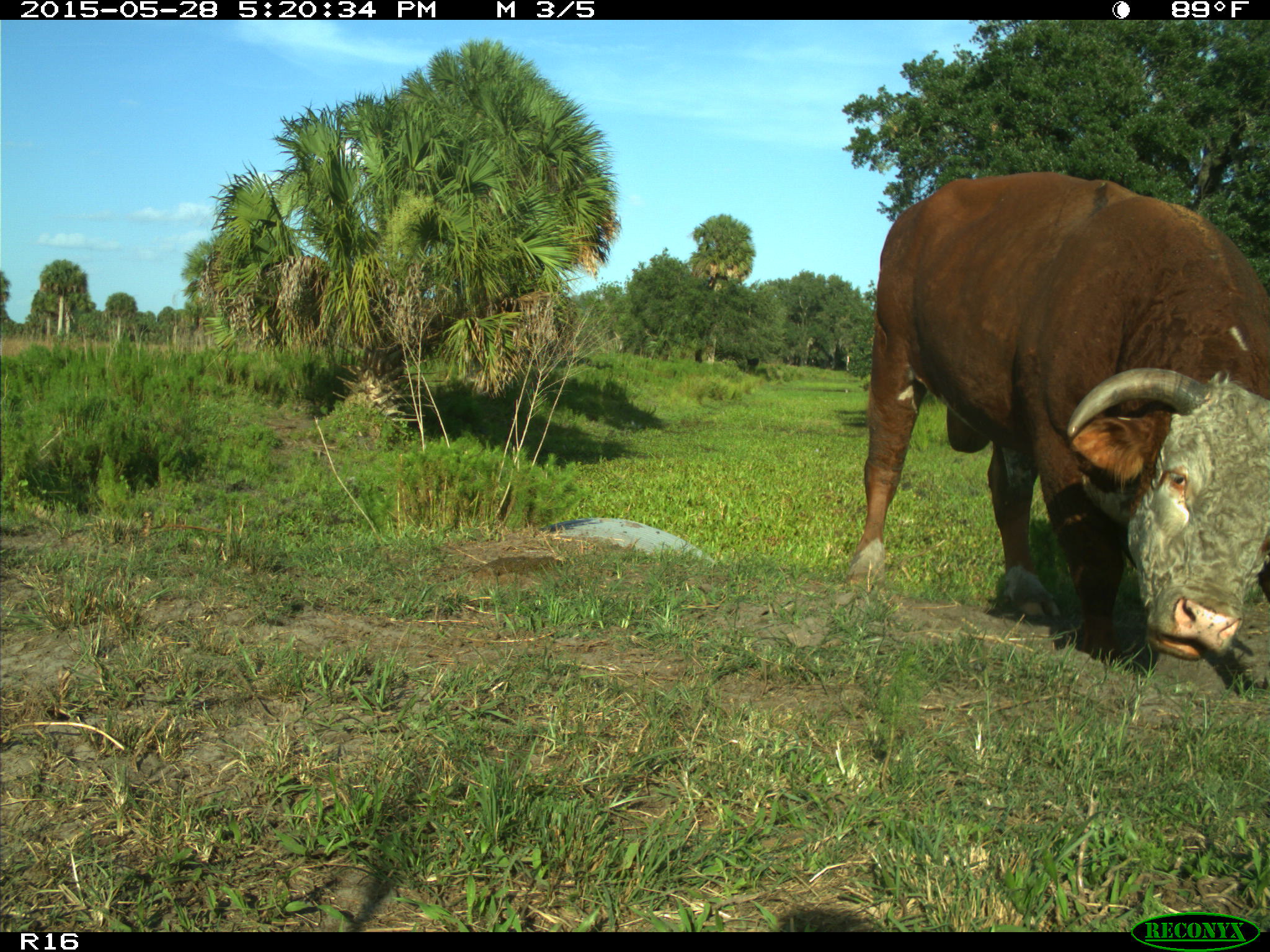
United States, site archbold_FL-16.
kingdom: Animalia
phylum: Chordata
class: Mammalia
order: Artiodactyla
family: Bovidae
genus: Bos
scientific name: Bos taurus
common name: domestic cow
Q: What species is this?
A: Bos taurus (domestic cow).